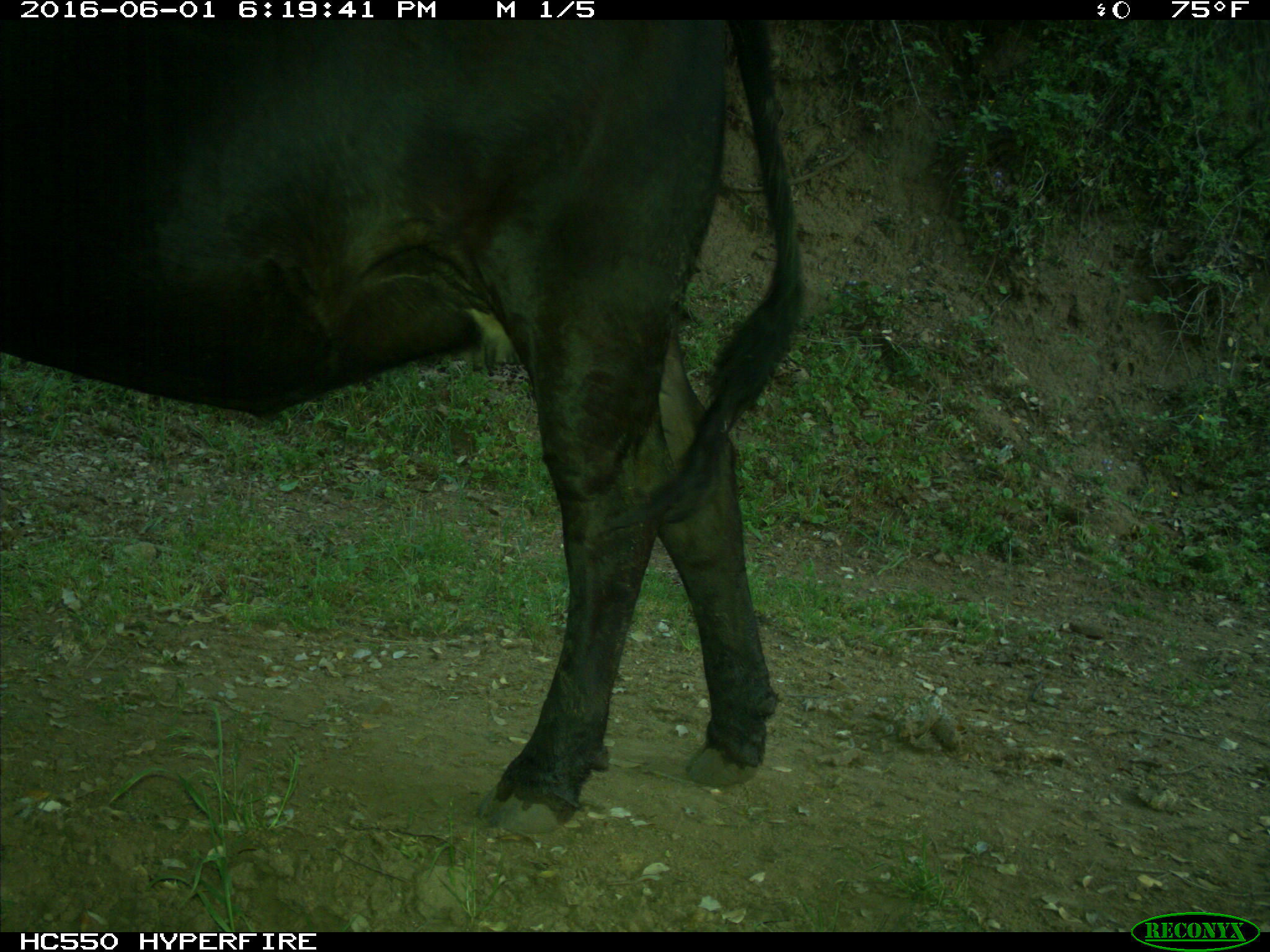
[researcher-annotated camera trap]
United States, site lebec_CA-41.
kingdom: Animalia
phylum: Chordata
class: Mammalia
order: Artiodactyla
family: Bovidae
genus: Bos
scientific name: Bos taurus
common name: domestic cow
Bos taurus (domestic cow).